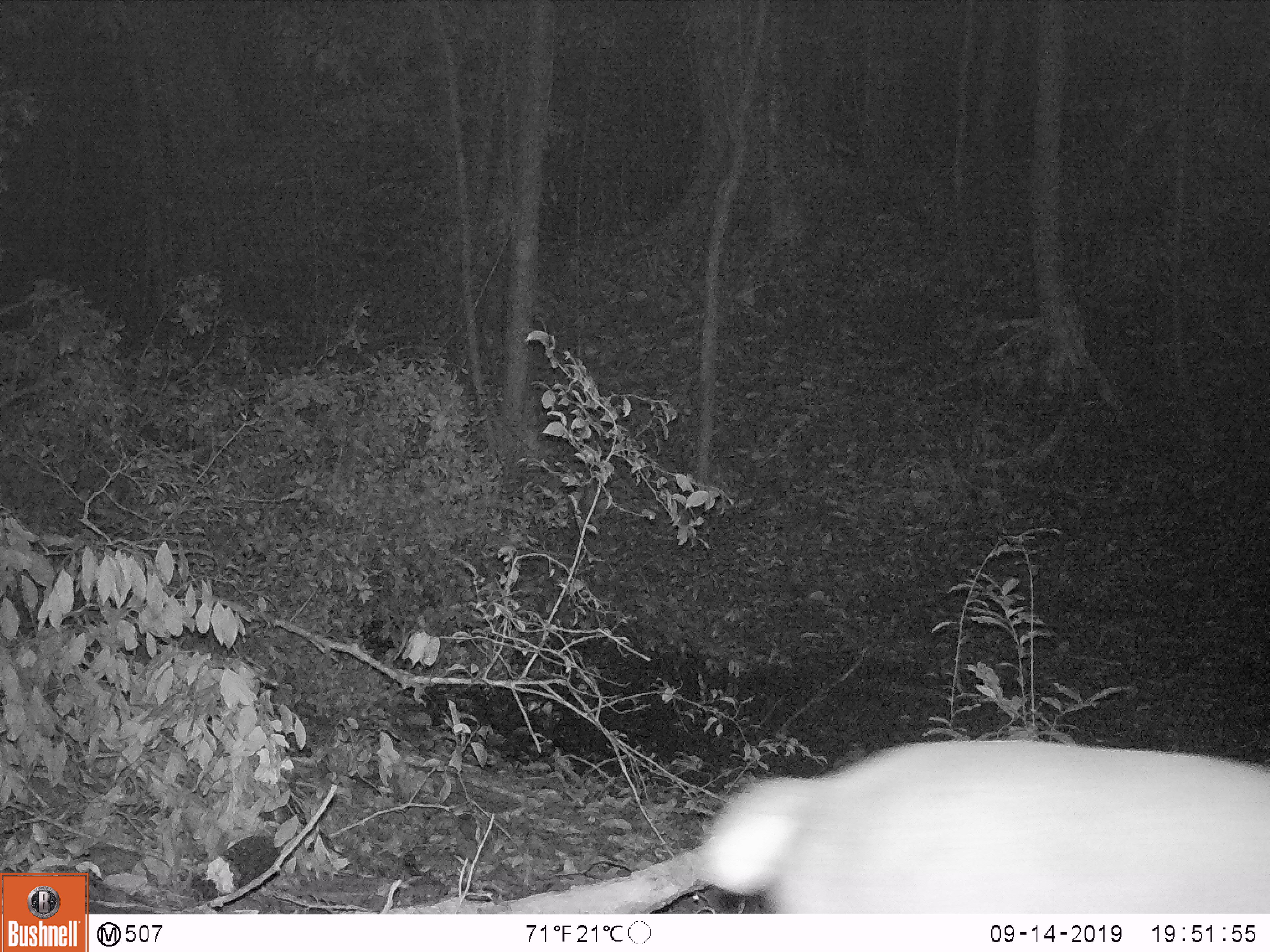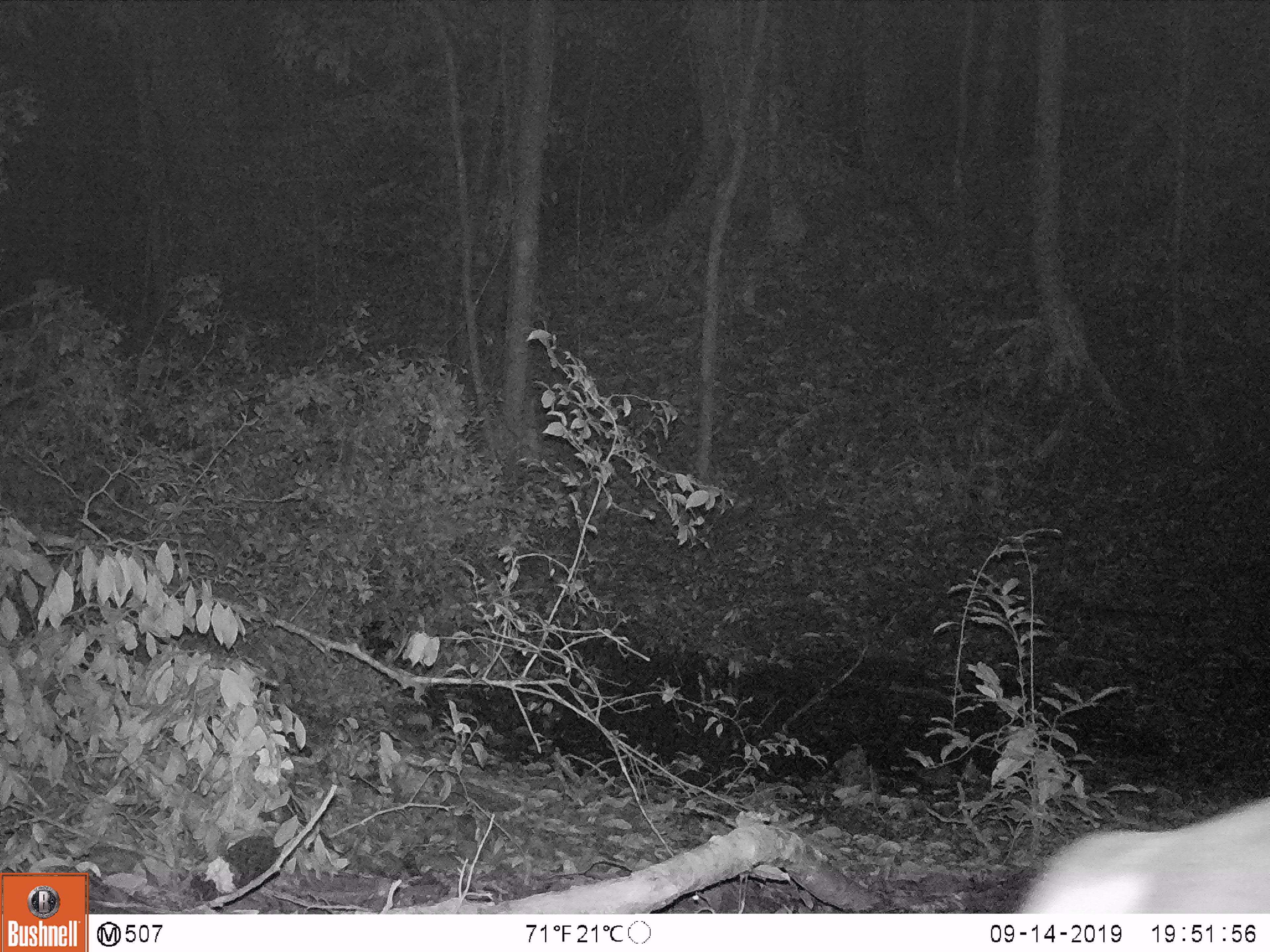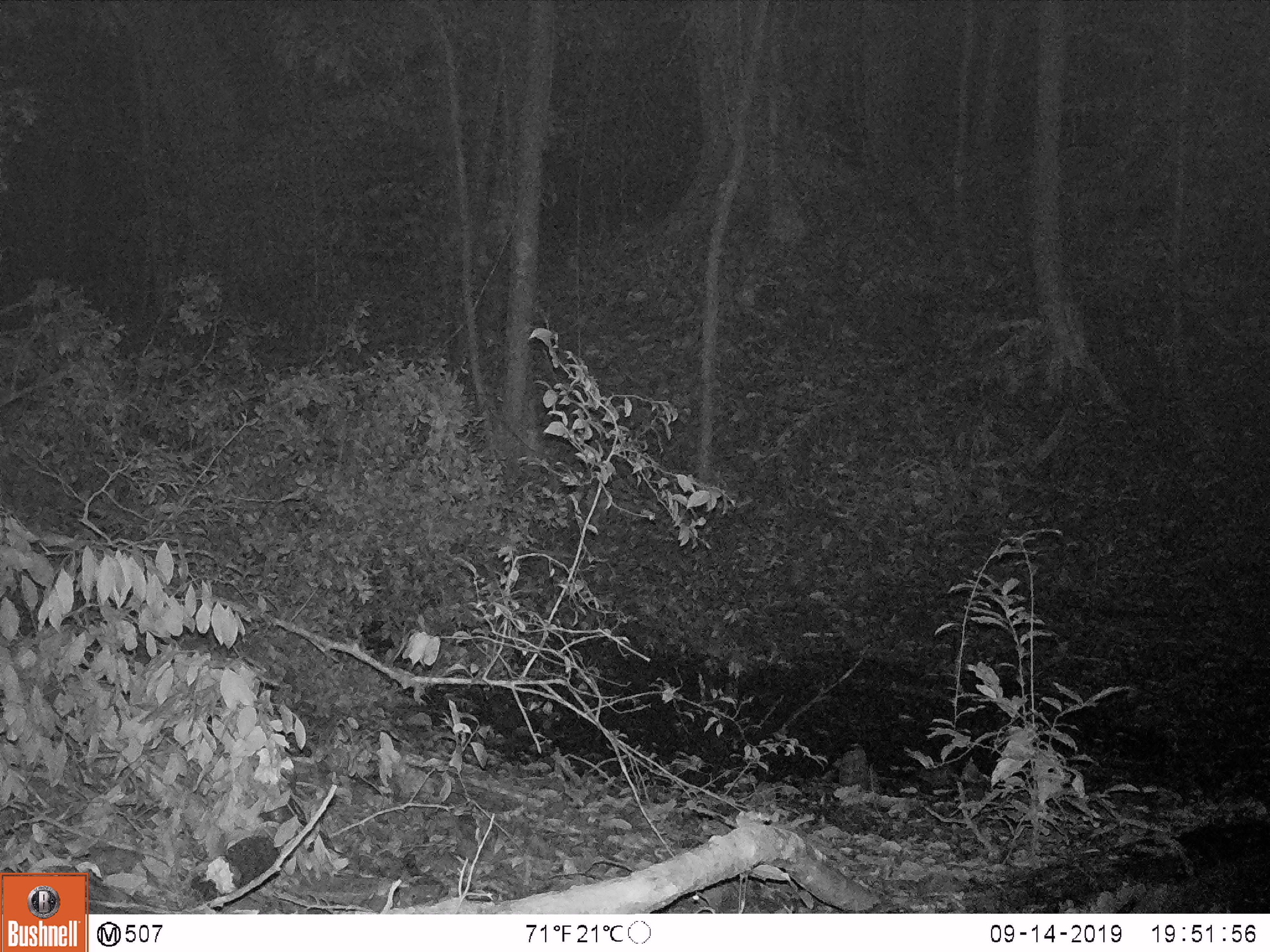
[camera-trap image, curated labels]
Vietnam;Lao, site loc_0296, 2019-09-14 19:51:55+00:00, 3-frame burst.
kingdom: Animalia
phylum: Chordata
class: Mammalia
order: Artiodactyla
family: Cervidae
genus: Muntiacus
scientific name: Muntiacus vuquangensis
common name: large-antlered muntjac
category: large antlered muntjac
Large antlered muntjac (large-antlered muntjac) (Muntiacus vuquangensis). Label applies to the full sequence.